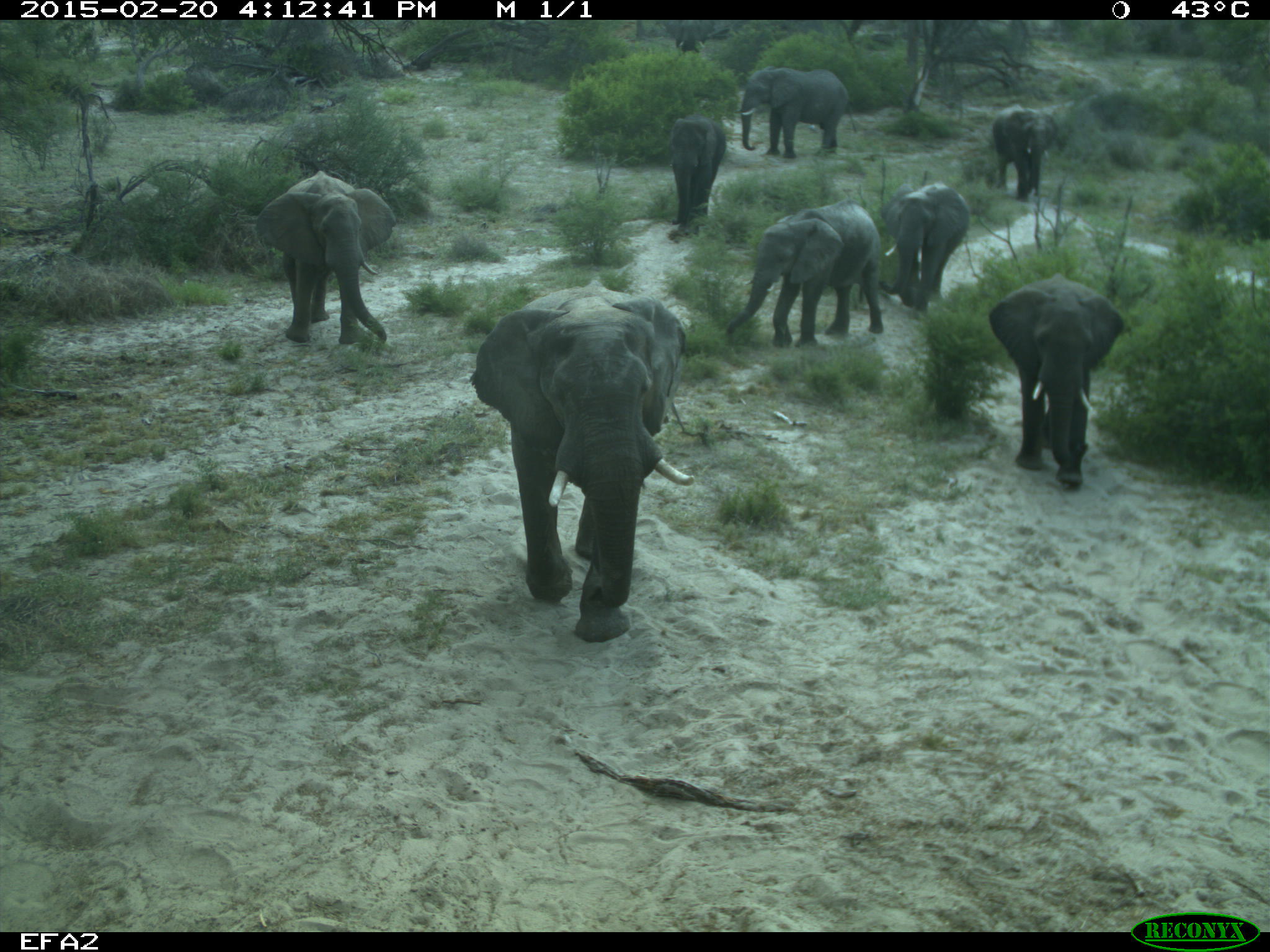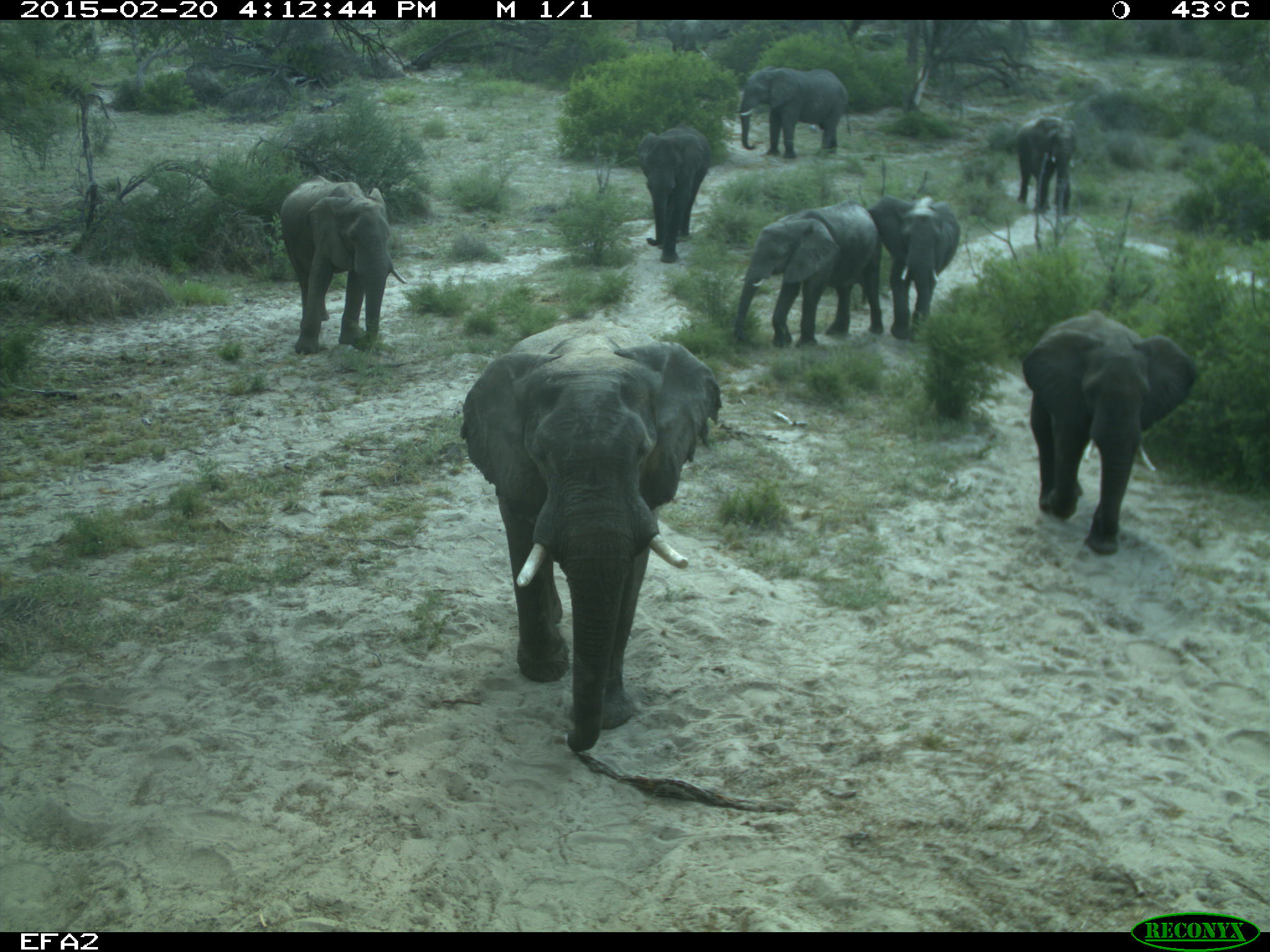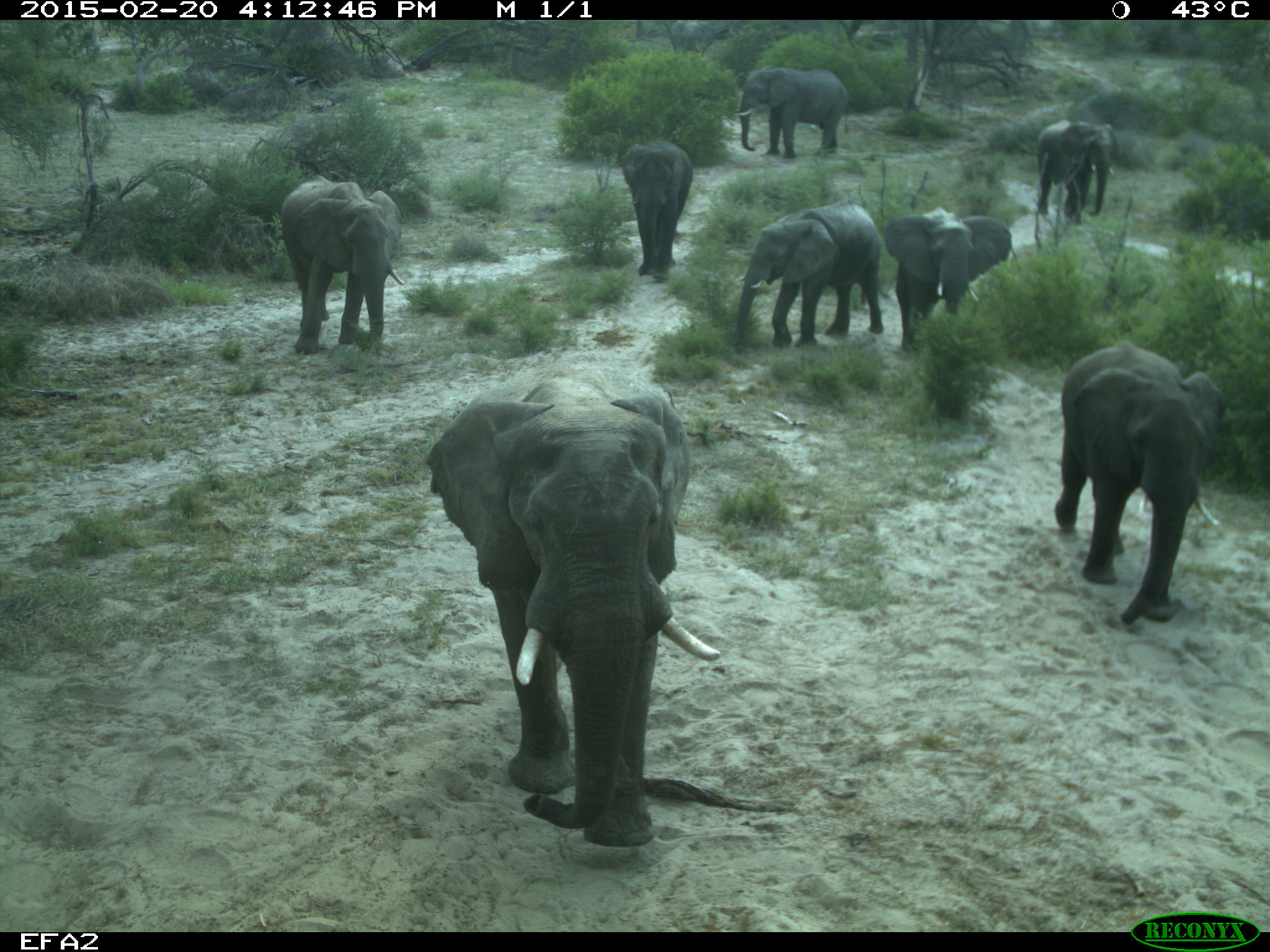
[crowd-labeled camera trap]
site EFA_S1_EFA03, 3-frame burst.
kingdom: Animalia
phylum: Chordata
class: Mammalia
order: Proboscidea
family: Elephantidae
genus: Loxodonta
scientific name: Loxodonta africana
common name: african bush elephant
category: elephant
Elephant (african bush elephant) (Loxodonta africana), count 8. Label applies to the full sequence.